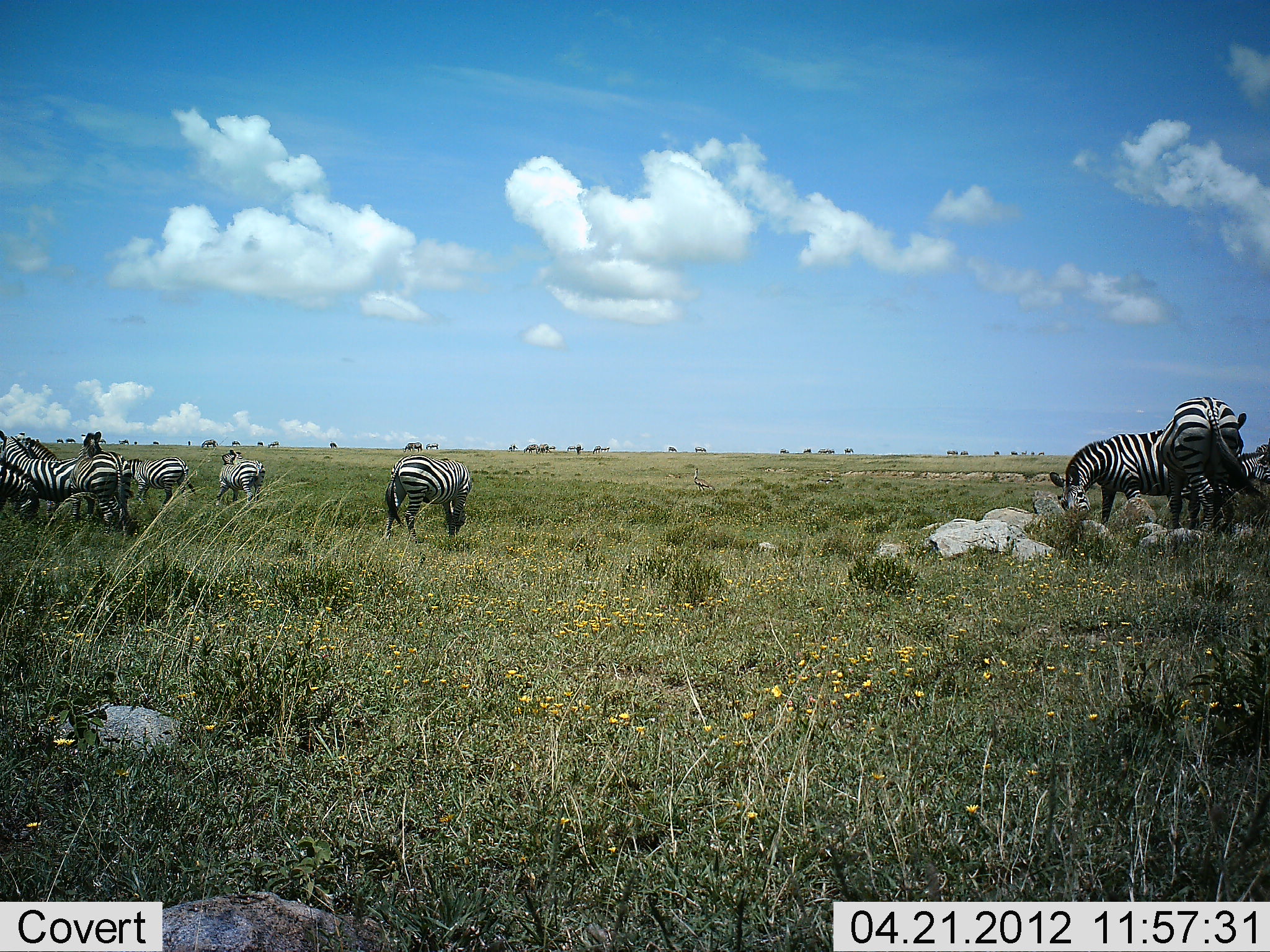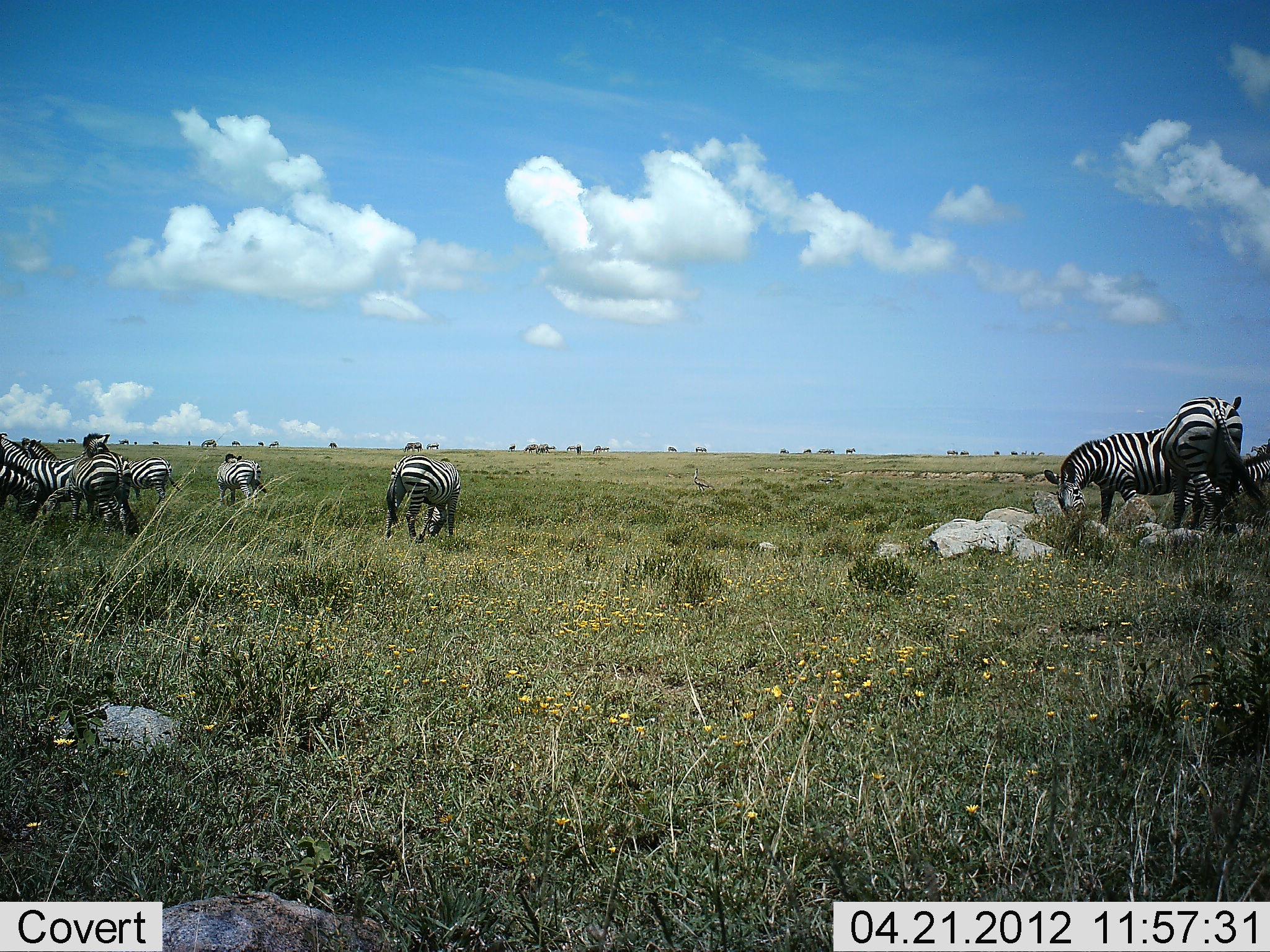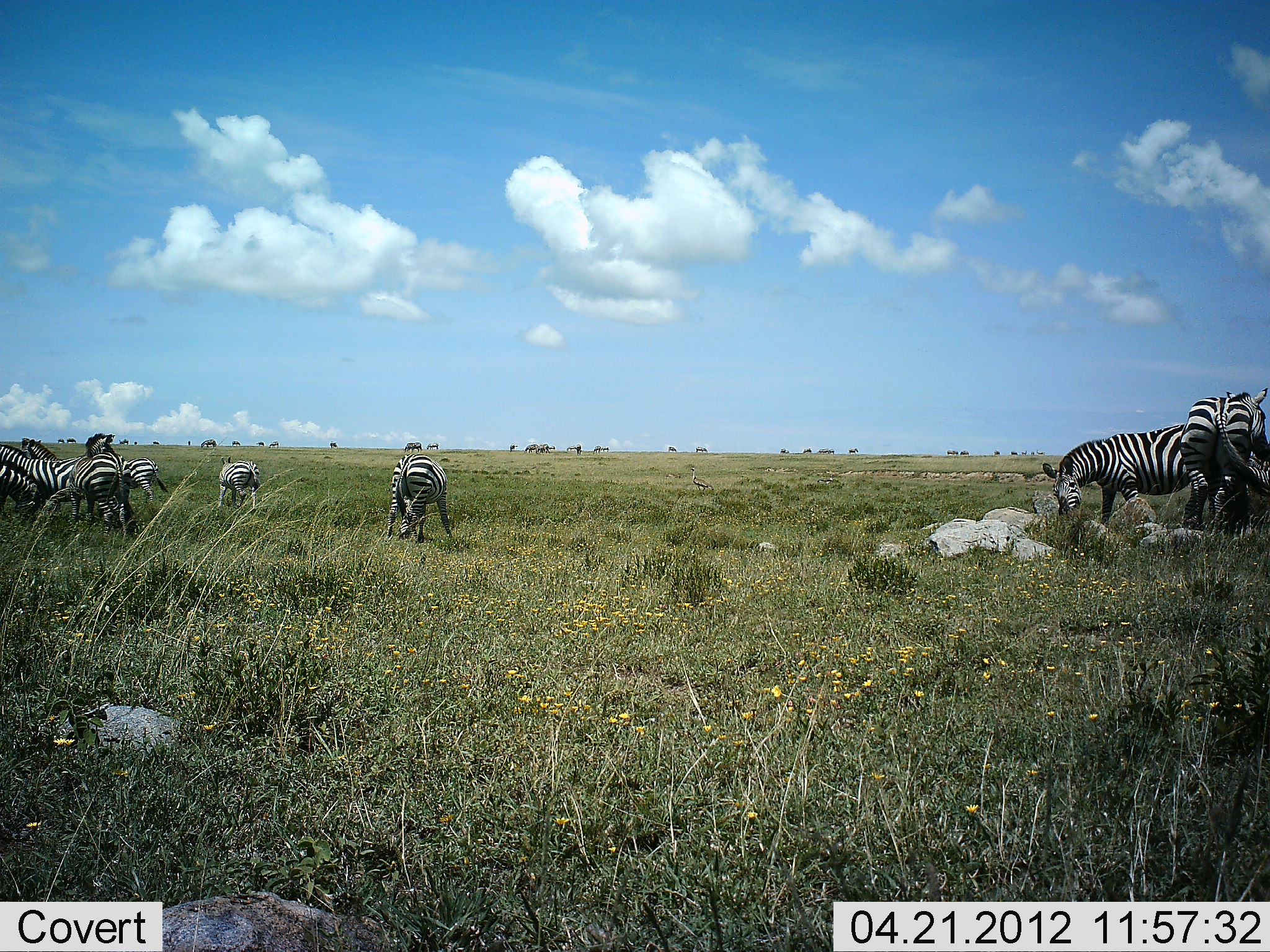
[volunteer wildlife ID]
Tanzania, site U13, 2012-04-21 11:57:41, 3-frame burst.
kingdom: Animalia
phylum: Chordata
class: Mammalia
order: Perissodactyla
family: Equidae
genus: Equus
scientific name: Equus quagga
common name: plains zebra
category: zebra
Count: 10.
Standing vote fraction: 62%.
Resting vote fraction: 6%.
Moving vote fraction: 19%.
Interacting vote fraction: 12%.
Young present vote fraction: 0%.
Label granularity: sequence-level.